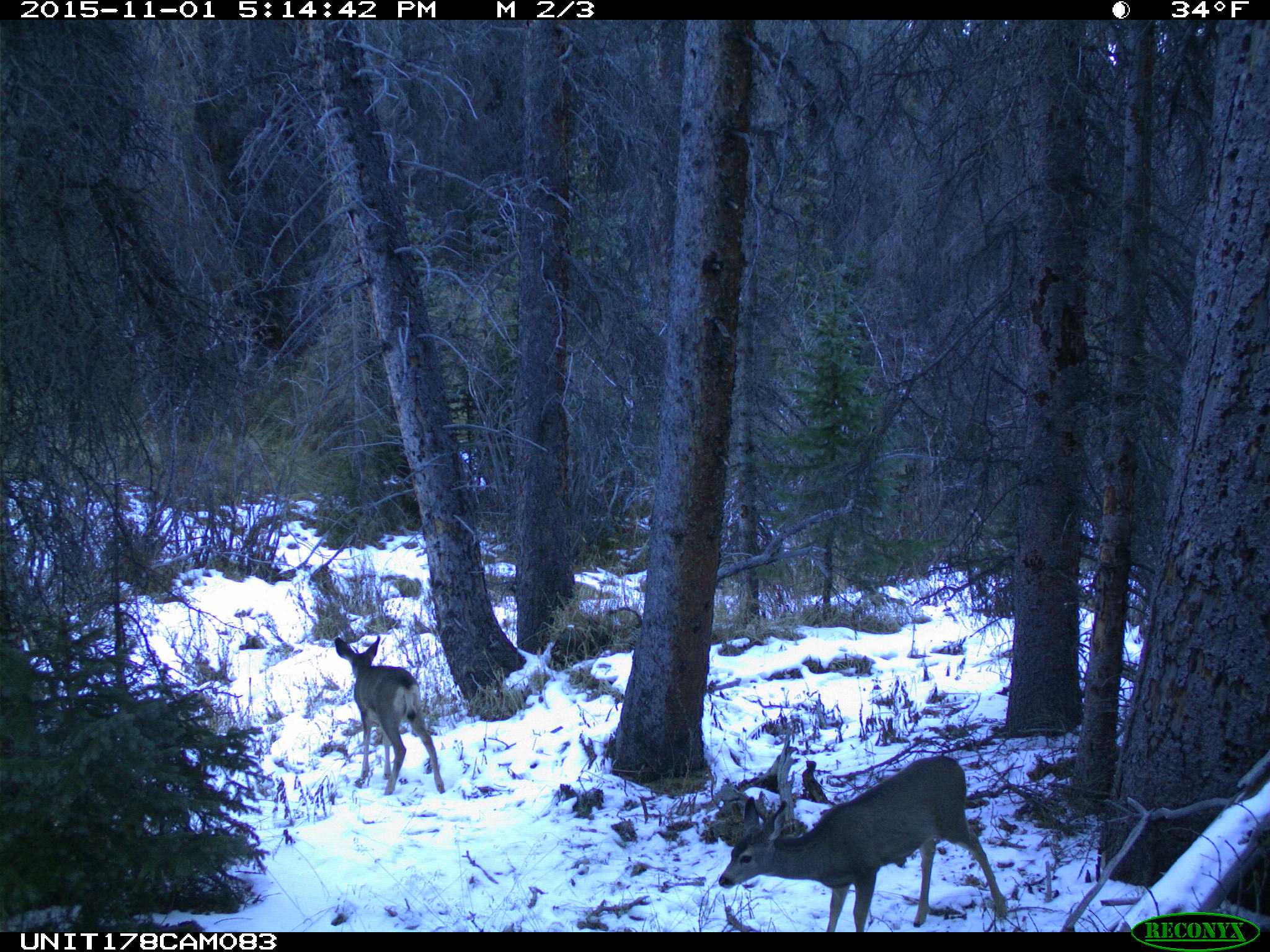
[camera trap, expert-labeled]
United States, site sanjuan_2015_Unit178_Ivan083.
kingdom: Animalia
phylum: Chordata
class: Mammalia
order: Artiodactyla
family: Cervidae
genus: Odocoileus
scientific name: Odocoileus hemionus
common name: mule deer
Odocoileus hemionus (mule deer).